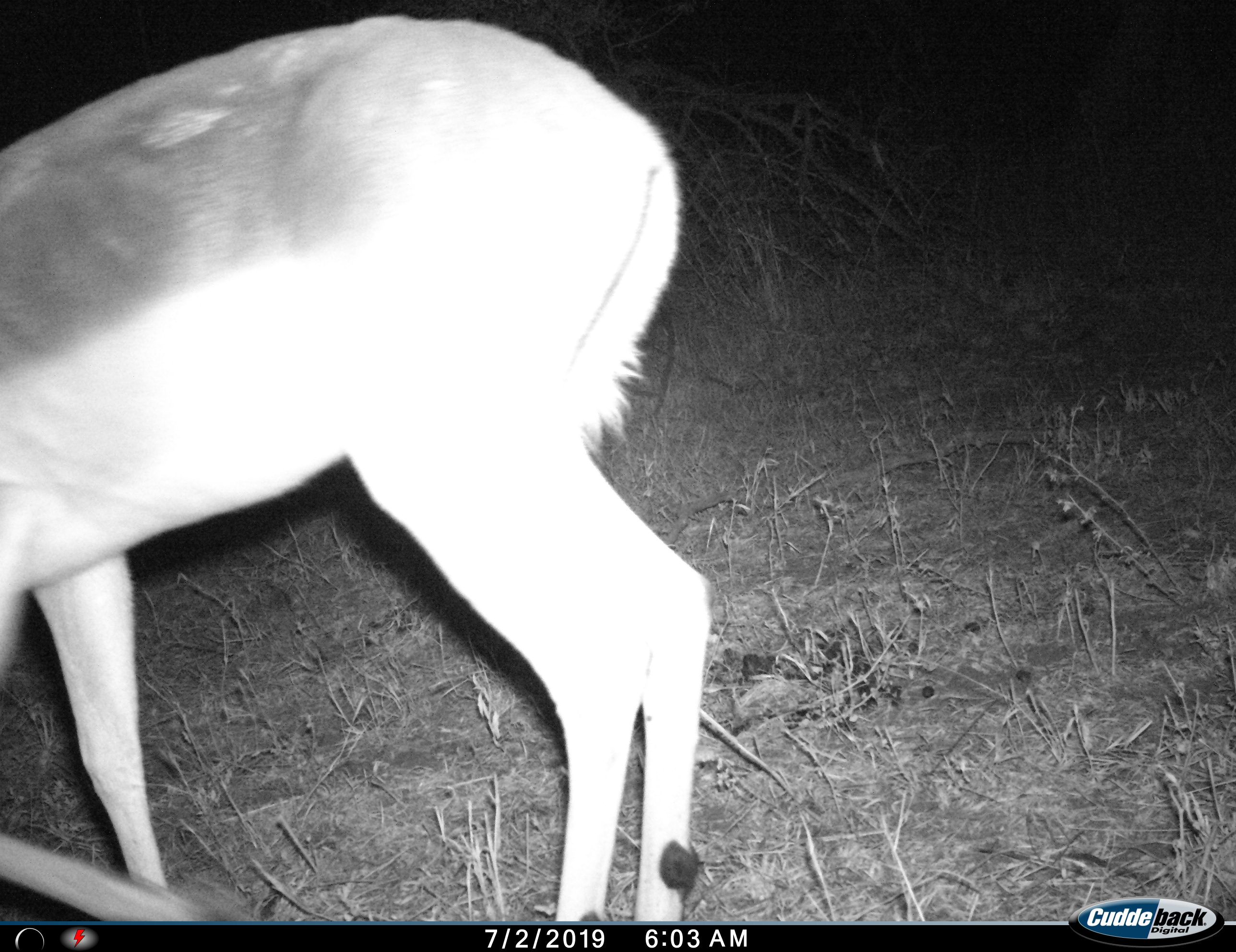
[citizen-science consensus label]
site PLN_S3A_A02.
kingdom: Animalia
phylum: Chordata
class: Mammalia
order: Artiodactyla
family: Bovidae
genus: Aepyceros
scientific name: Aepyceros melampus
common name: impala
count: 1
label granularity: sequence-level